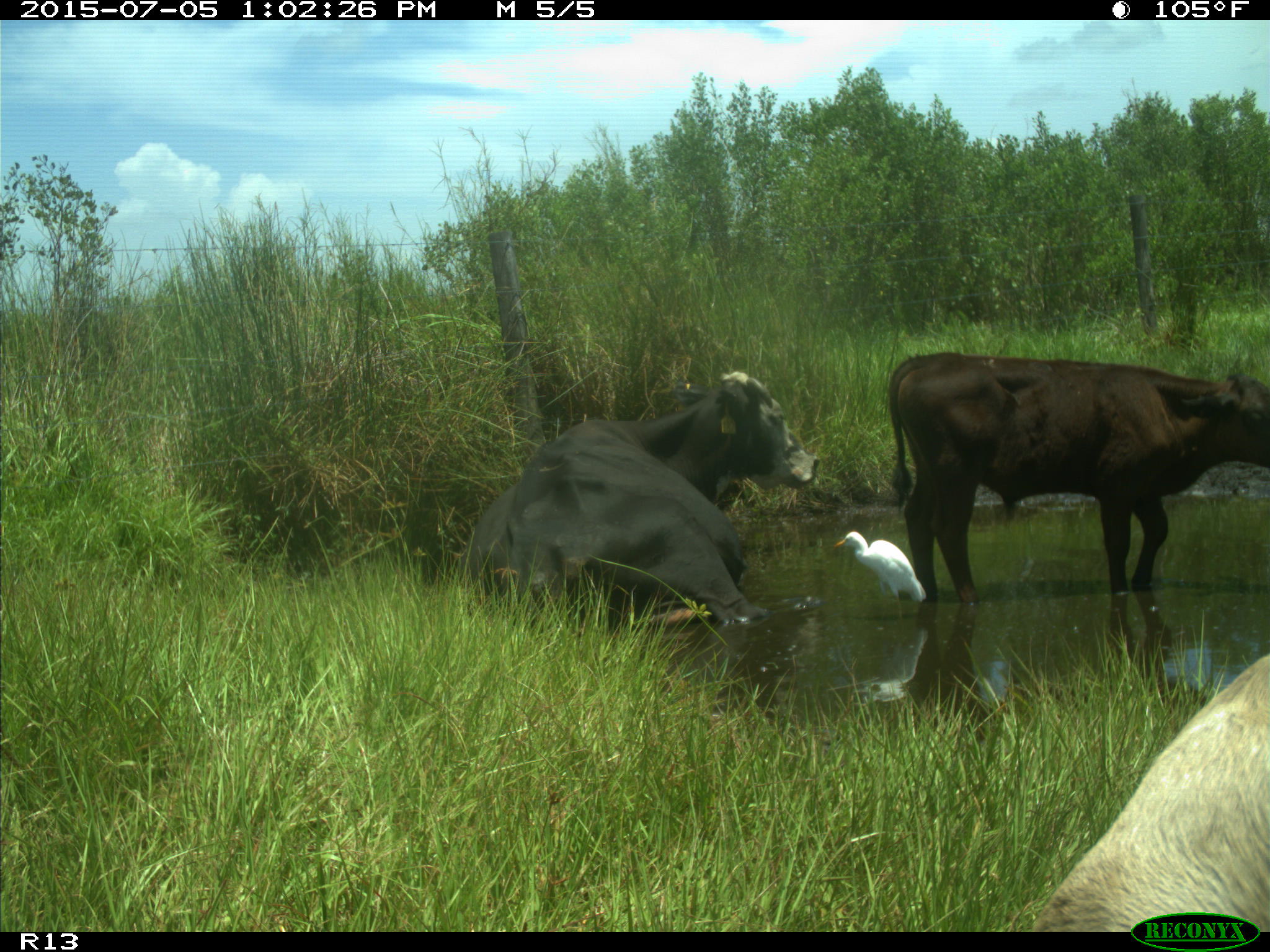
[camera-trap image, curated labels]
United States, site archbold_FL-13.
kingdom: Animalia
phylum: Chordata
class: Mammalia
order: Artiodactyla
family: Bovidae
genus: Bos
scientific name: Bos taurus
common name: domestic cow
Bos taurus (domestic cow).